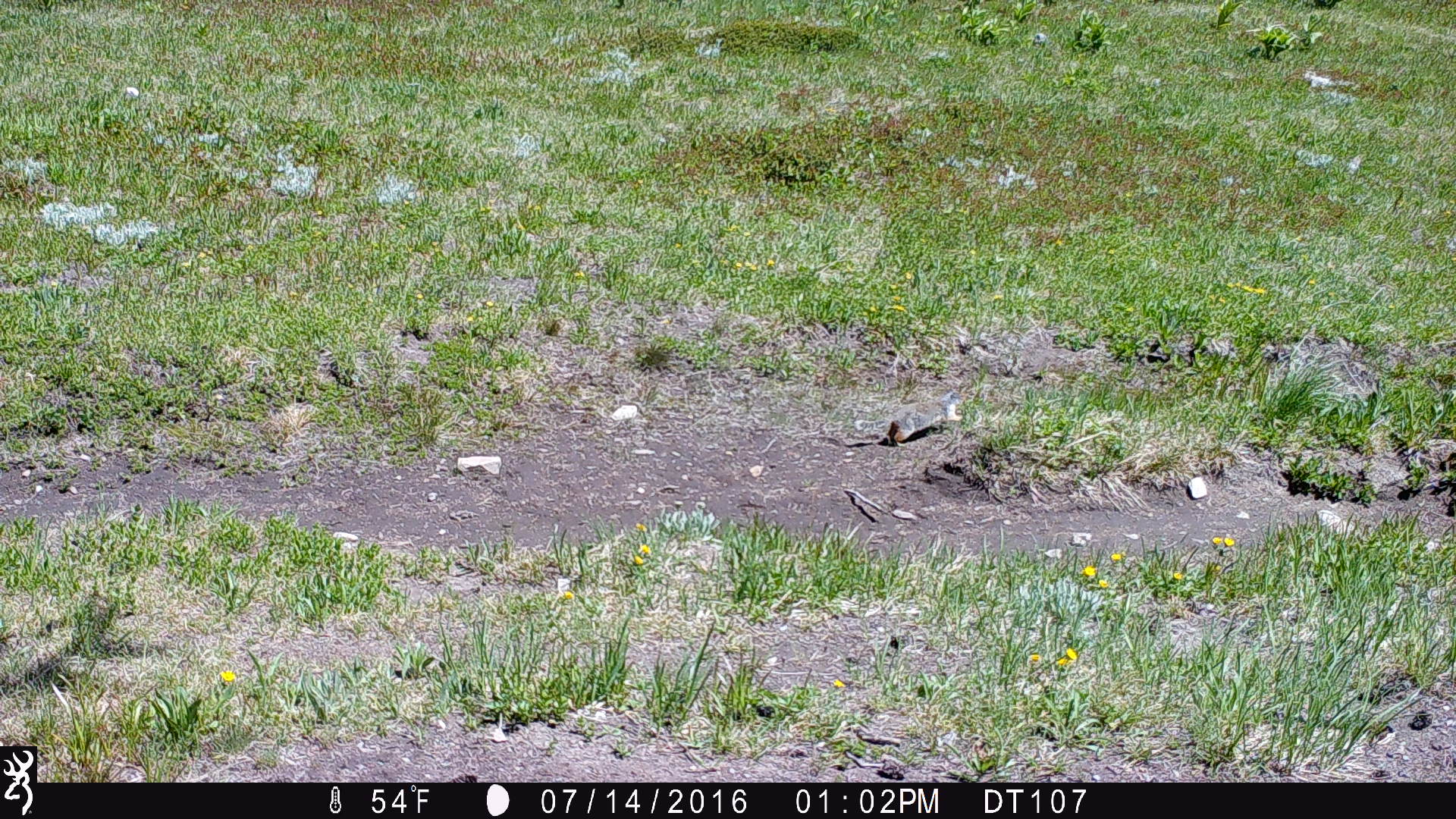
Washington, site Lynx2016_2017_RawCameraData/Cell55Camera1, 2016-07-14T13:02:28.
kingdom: Animalia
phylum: Chordata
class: Mammalia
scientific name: Mammalia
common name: small mammal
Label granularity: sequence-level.